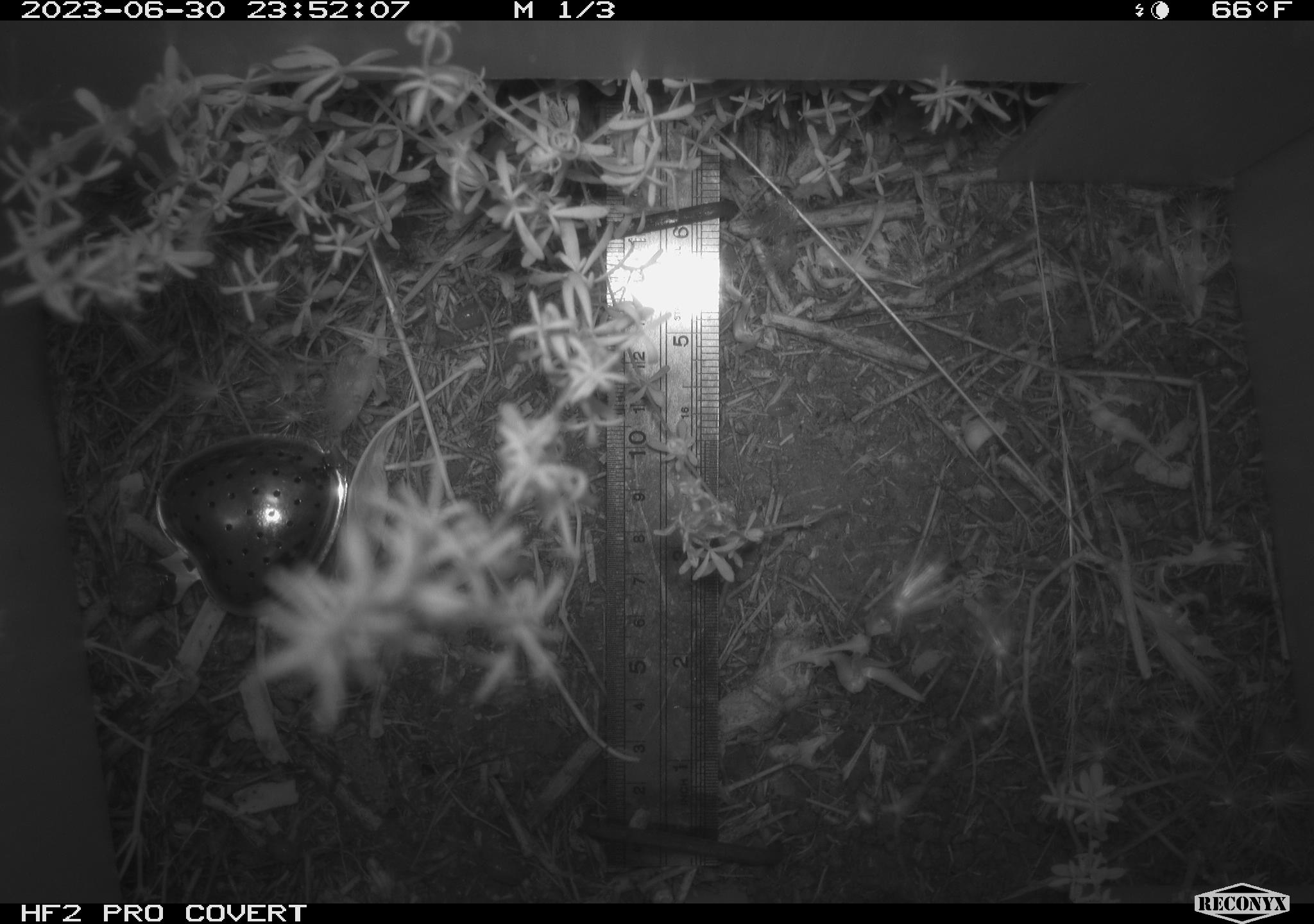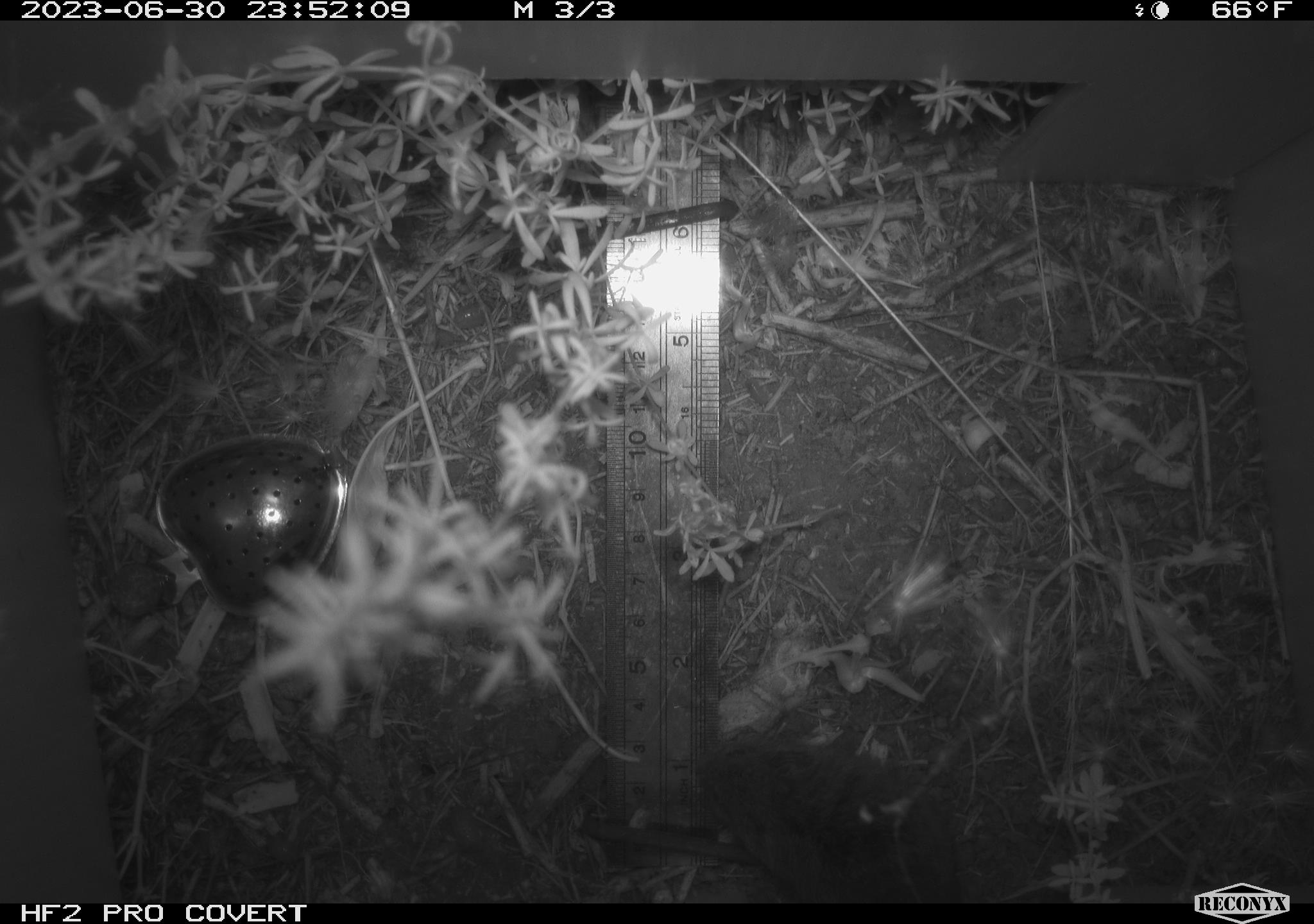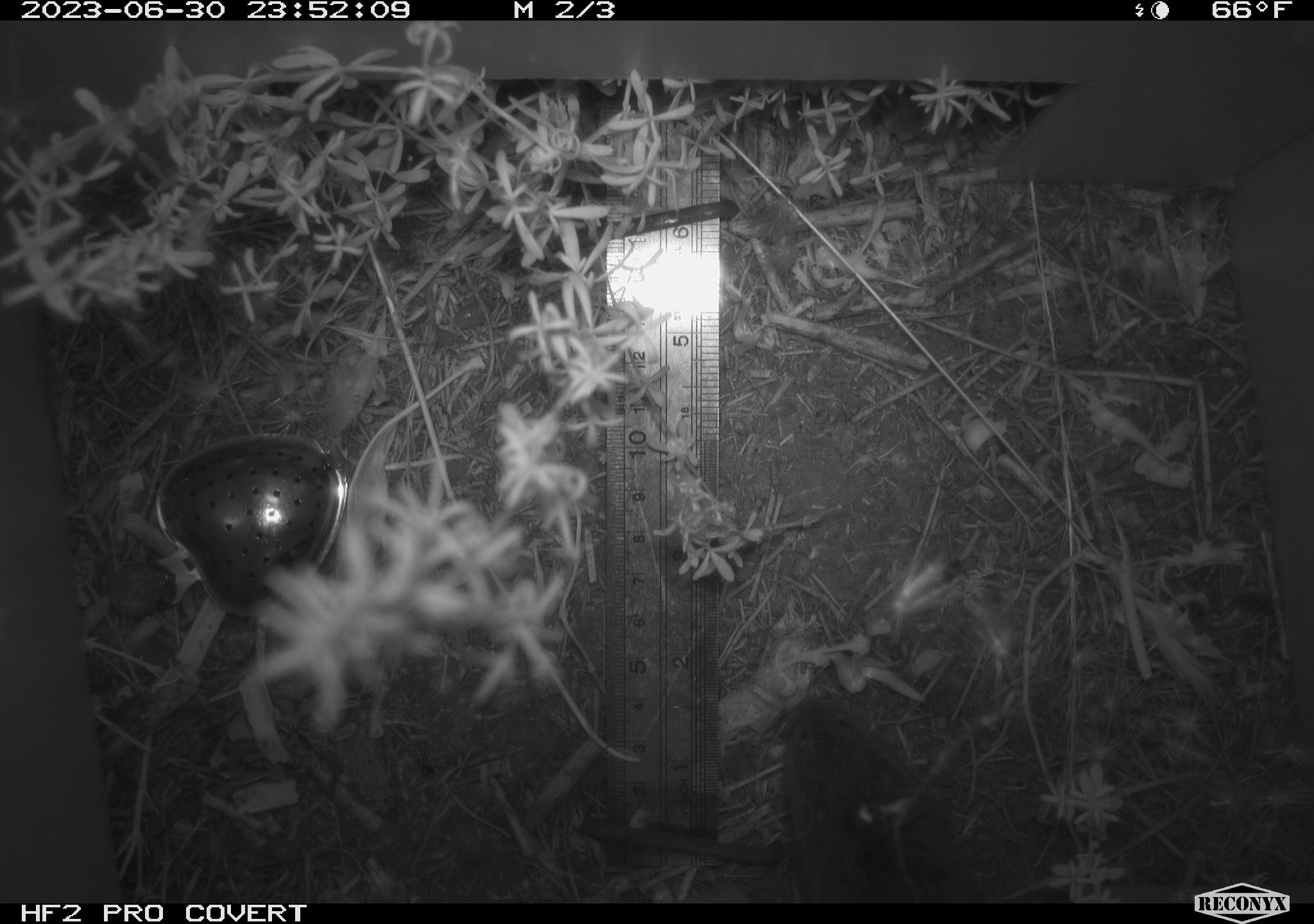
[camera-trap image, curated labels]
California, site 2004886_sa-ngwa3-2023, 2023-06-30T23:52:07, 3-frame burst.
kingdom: Animalia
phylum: Chordata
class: Mammalia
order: Rodentia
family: Cricetidae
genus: Microtus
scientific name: Microtus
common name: meadow vole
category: microtus species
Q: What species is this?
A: Microtus species (meadow vole) (Microtus).